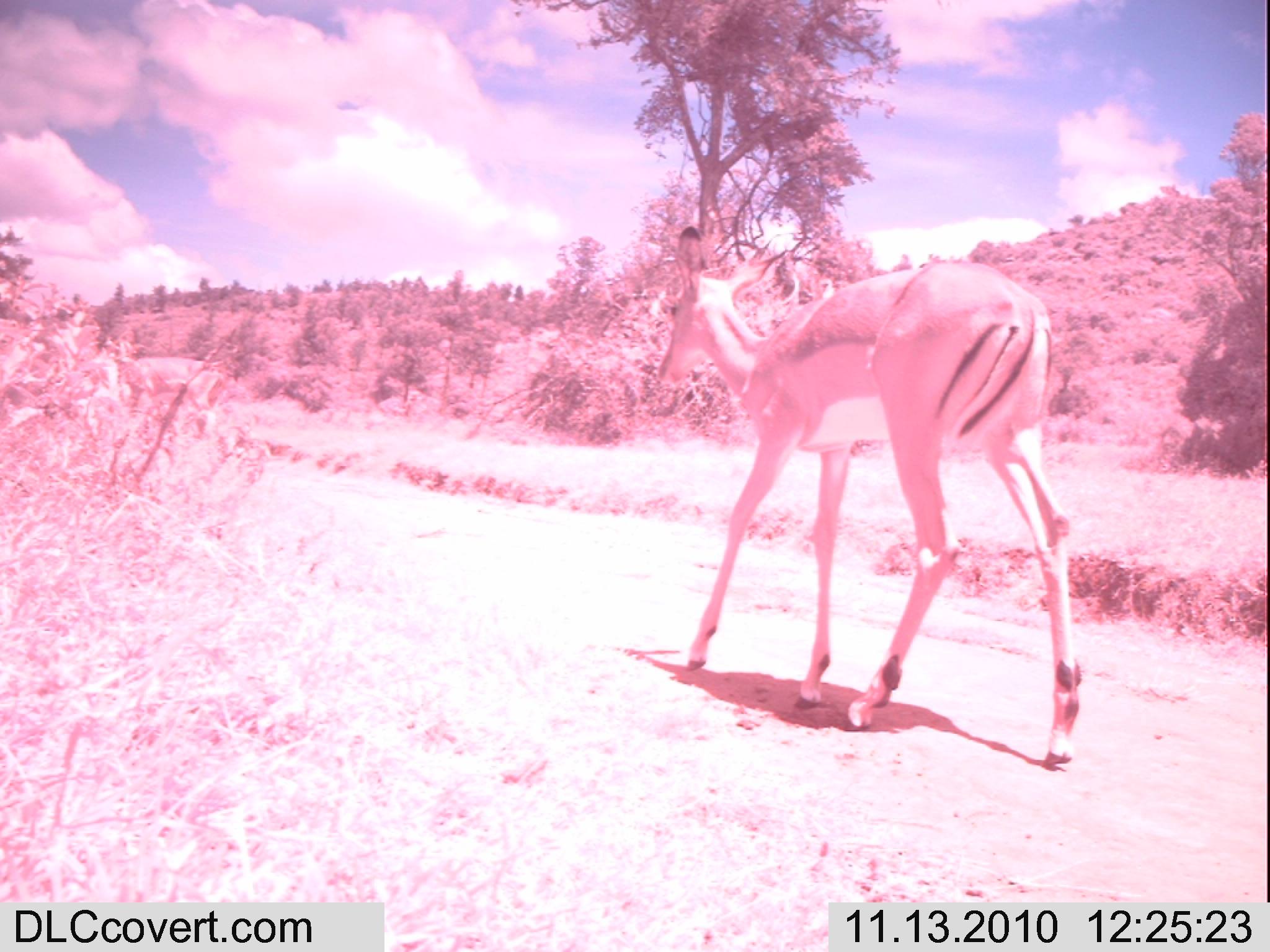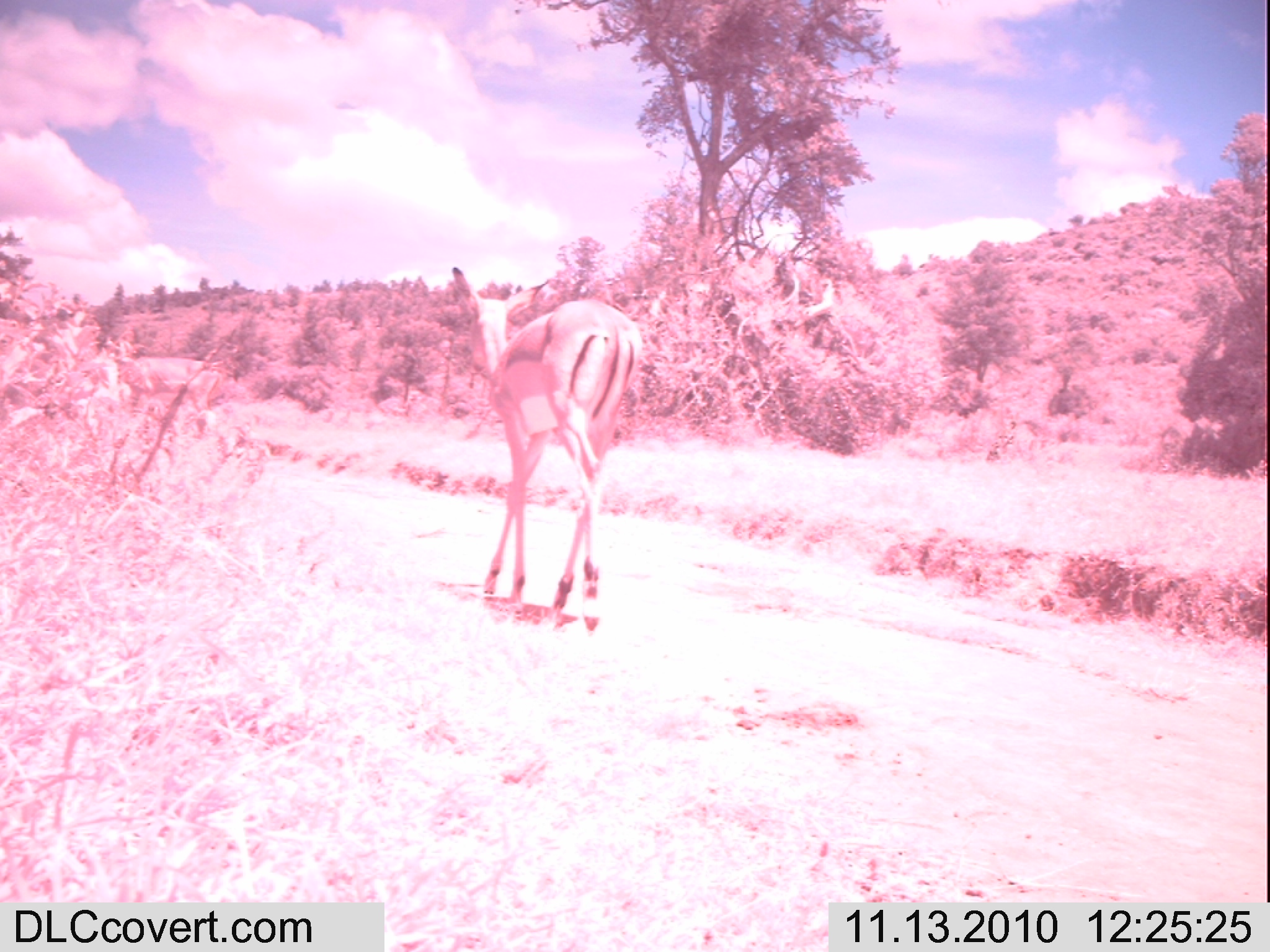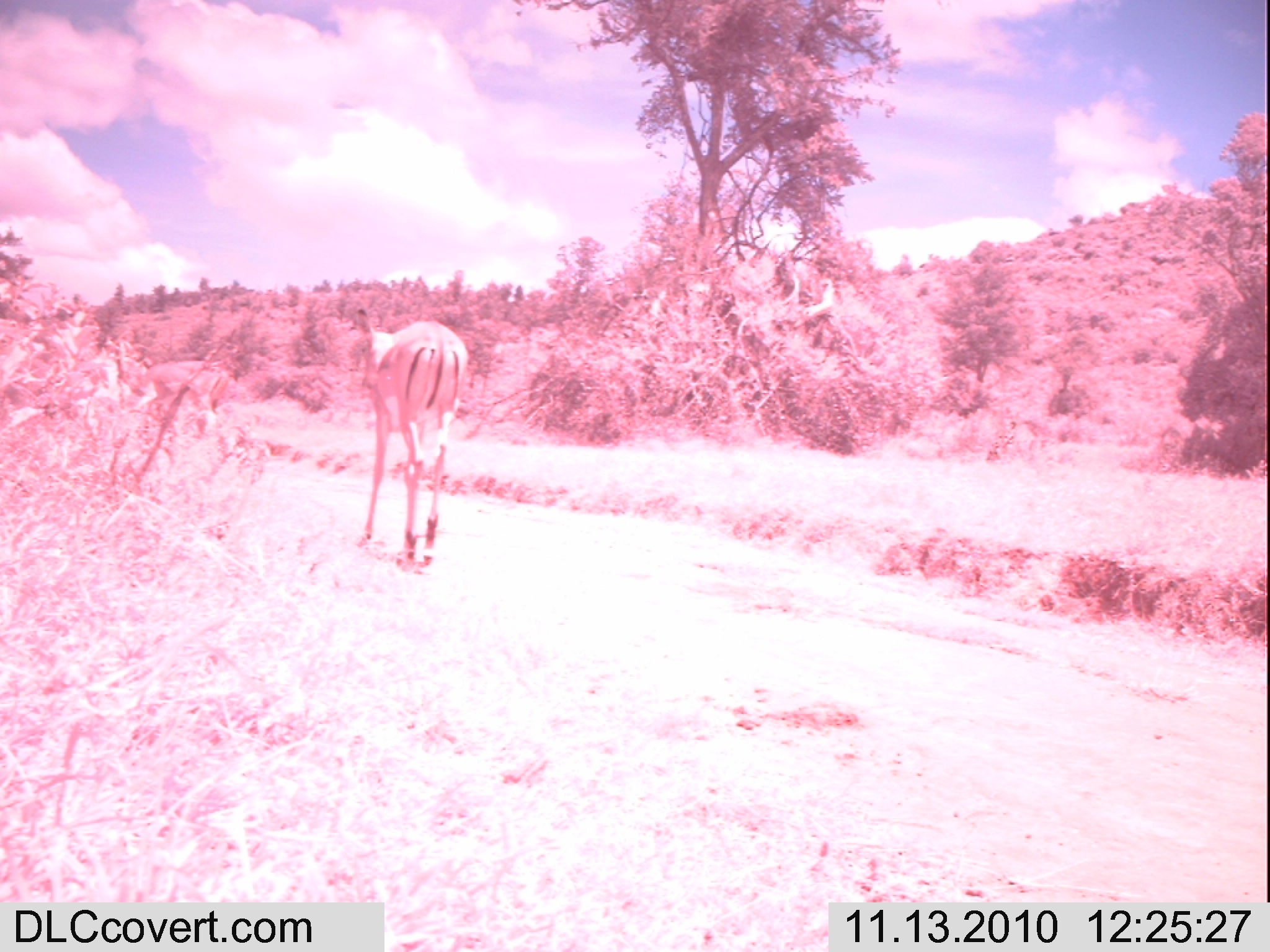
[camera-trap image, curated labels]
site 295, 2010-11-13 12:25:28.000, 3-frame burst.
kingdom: Animalia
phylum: Chordata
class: Mammalia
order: Artiodactyla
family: Bovidae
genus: Aepyceros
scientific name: Aepyceros melampus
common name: impala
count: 2